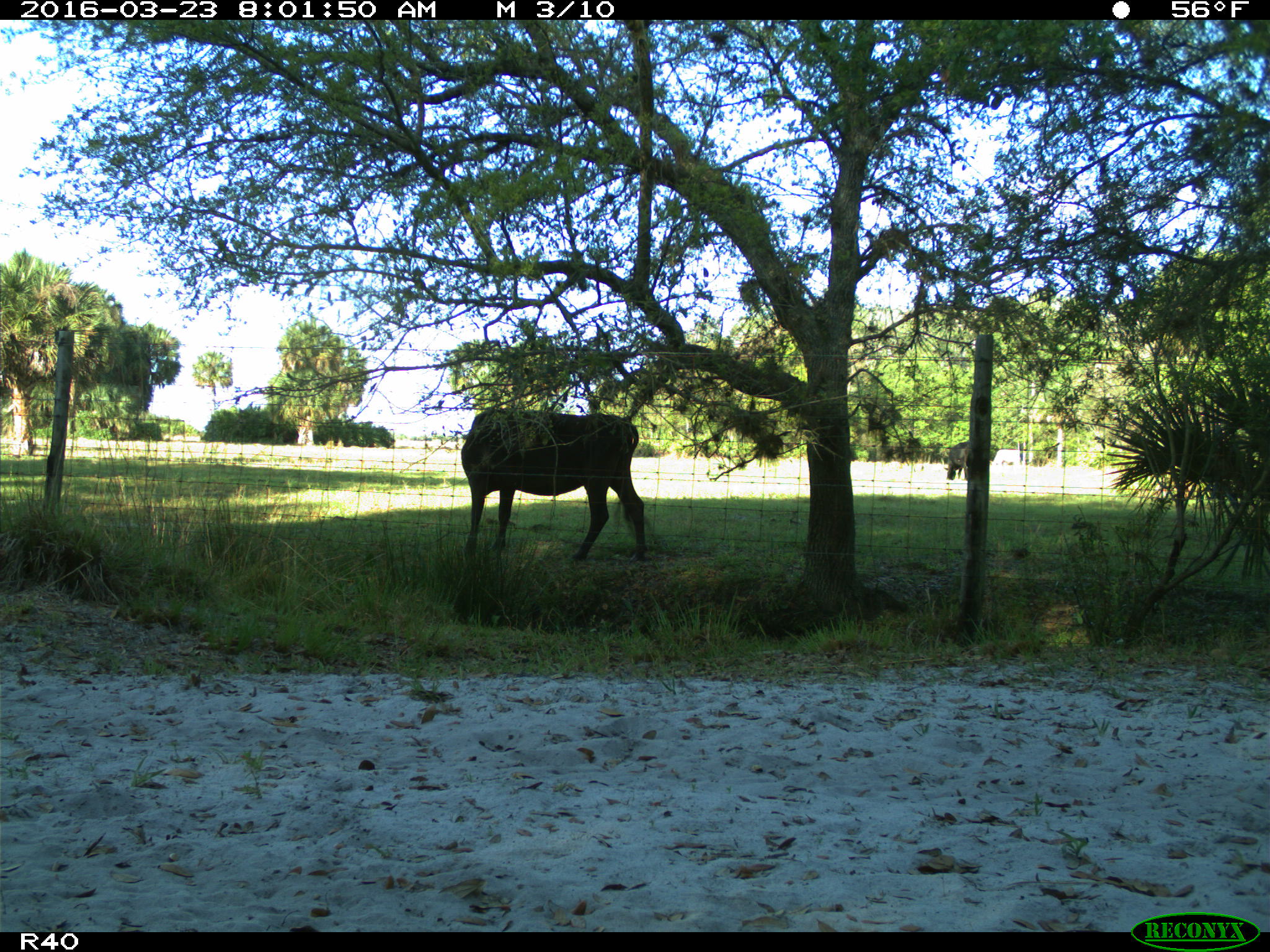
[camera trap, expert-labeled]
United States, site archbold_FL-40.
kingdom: Animalia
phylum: Chordata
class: Mammalia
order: Artiodactyla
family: Bovidae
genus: Bos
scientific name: Bos taurus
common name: domestic cow